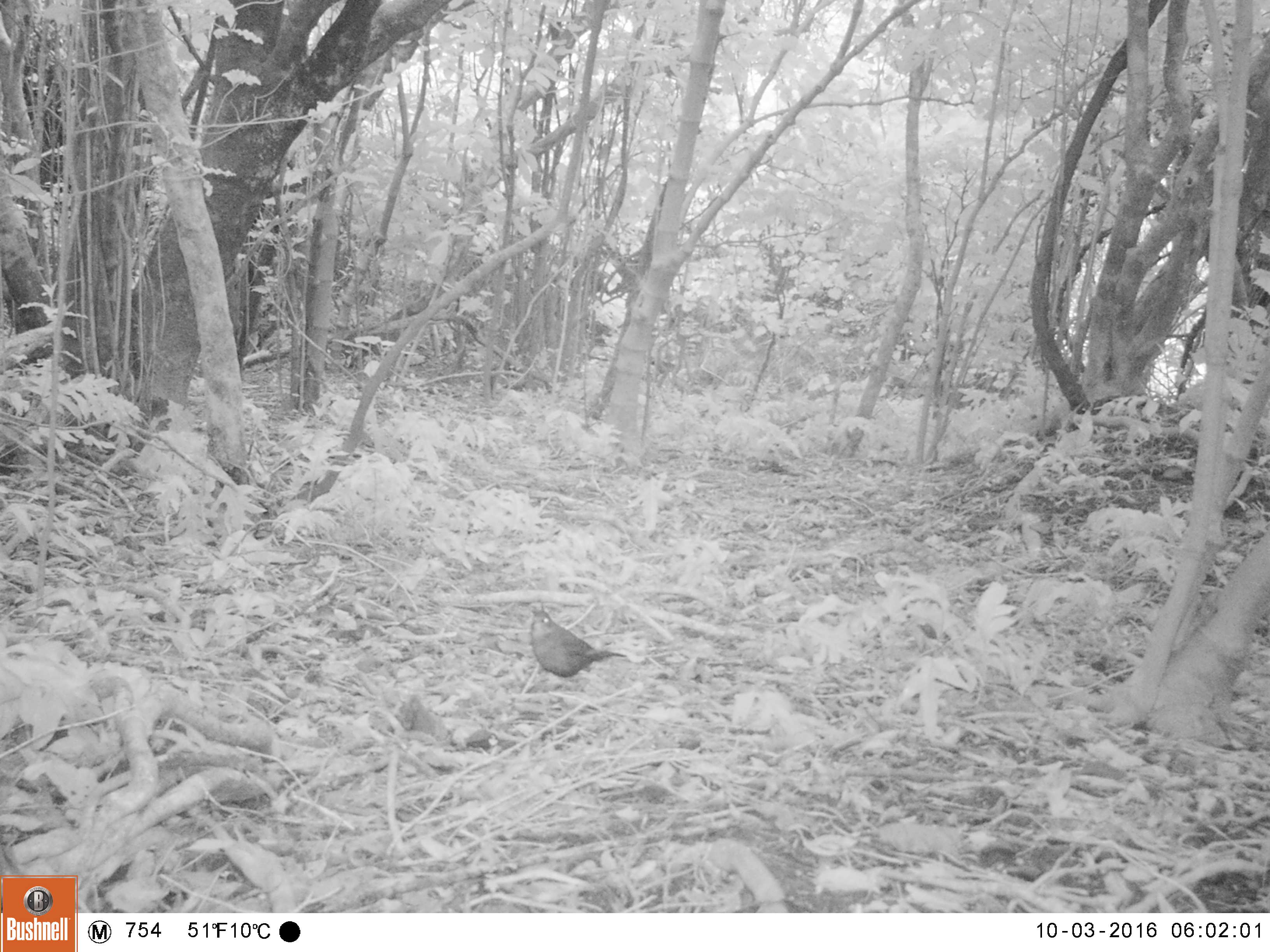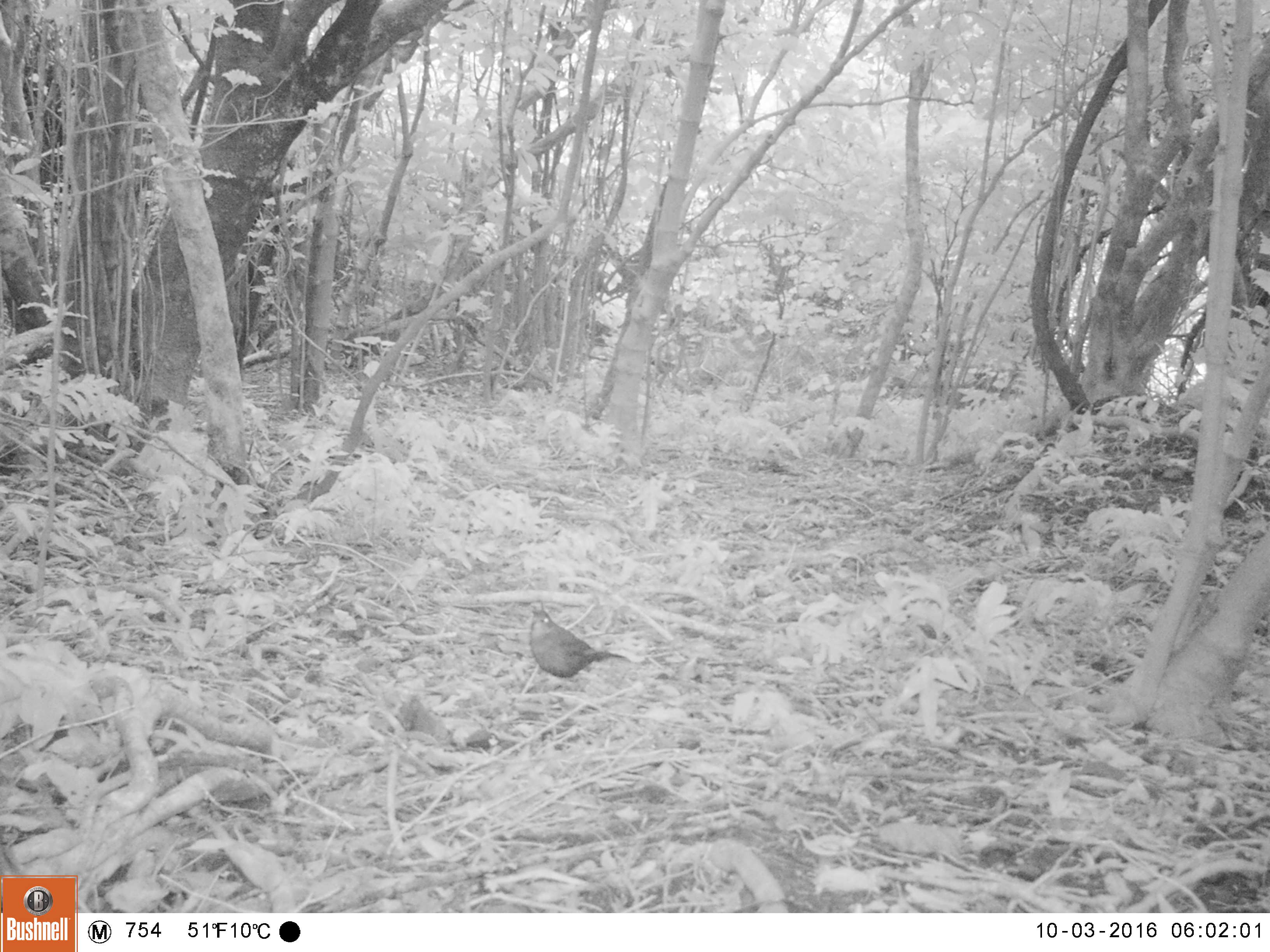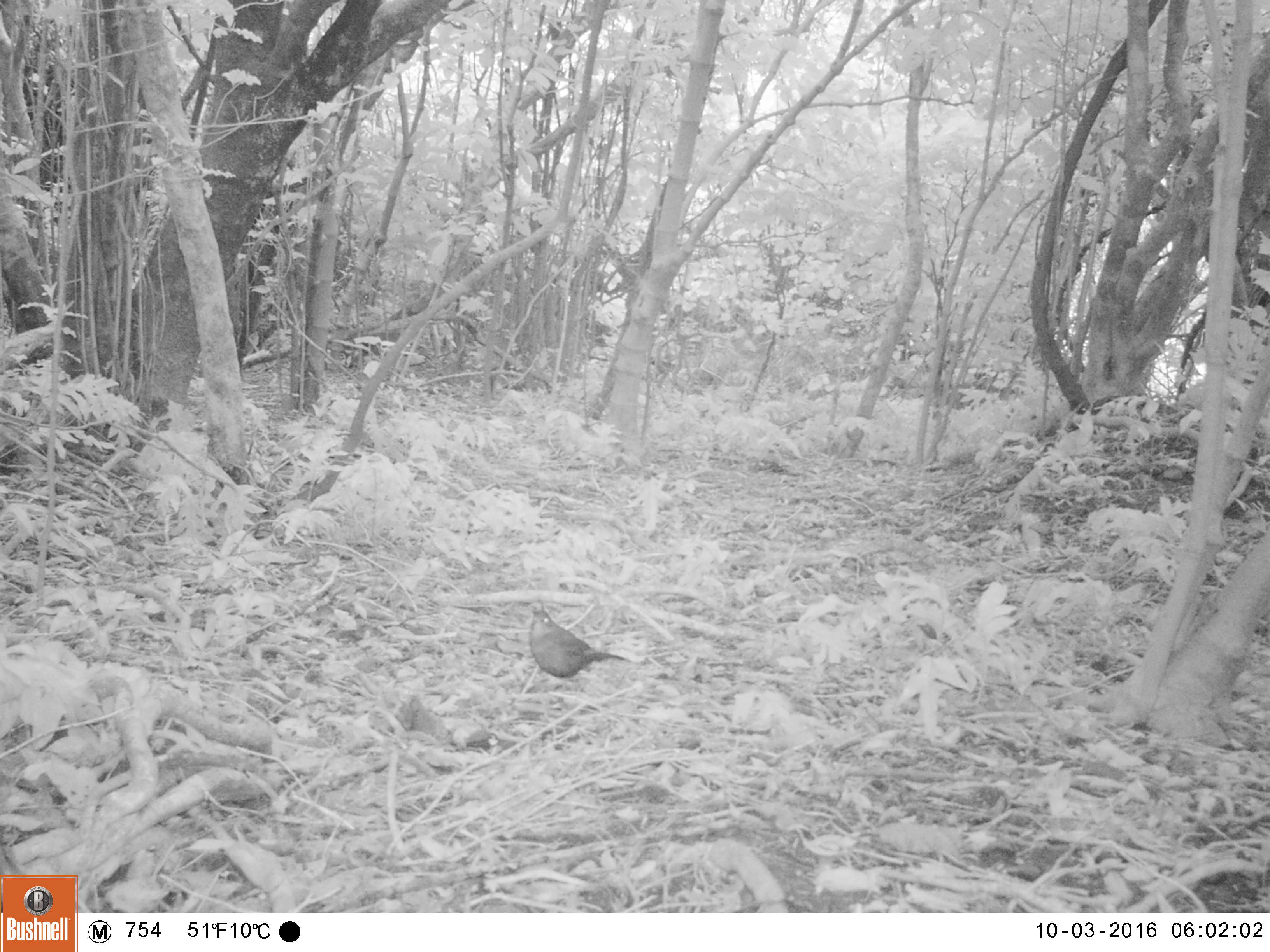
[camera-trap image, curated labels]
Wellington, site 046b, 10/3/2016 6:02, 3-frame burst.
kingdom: Animalia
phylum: Chordata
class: Aves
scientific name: Aves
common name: bird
Bird (Aves).